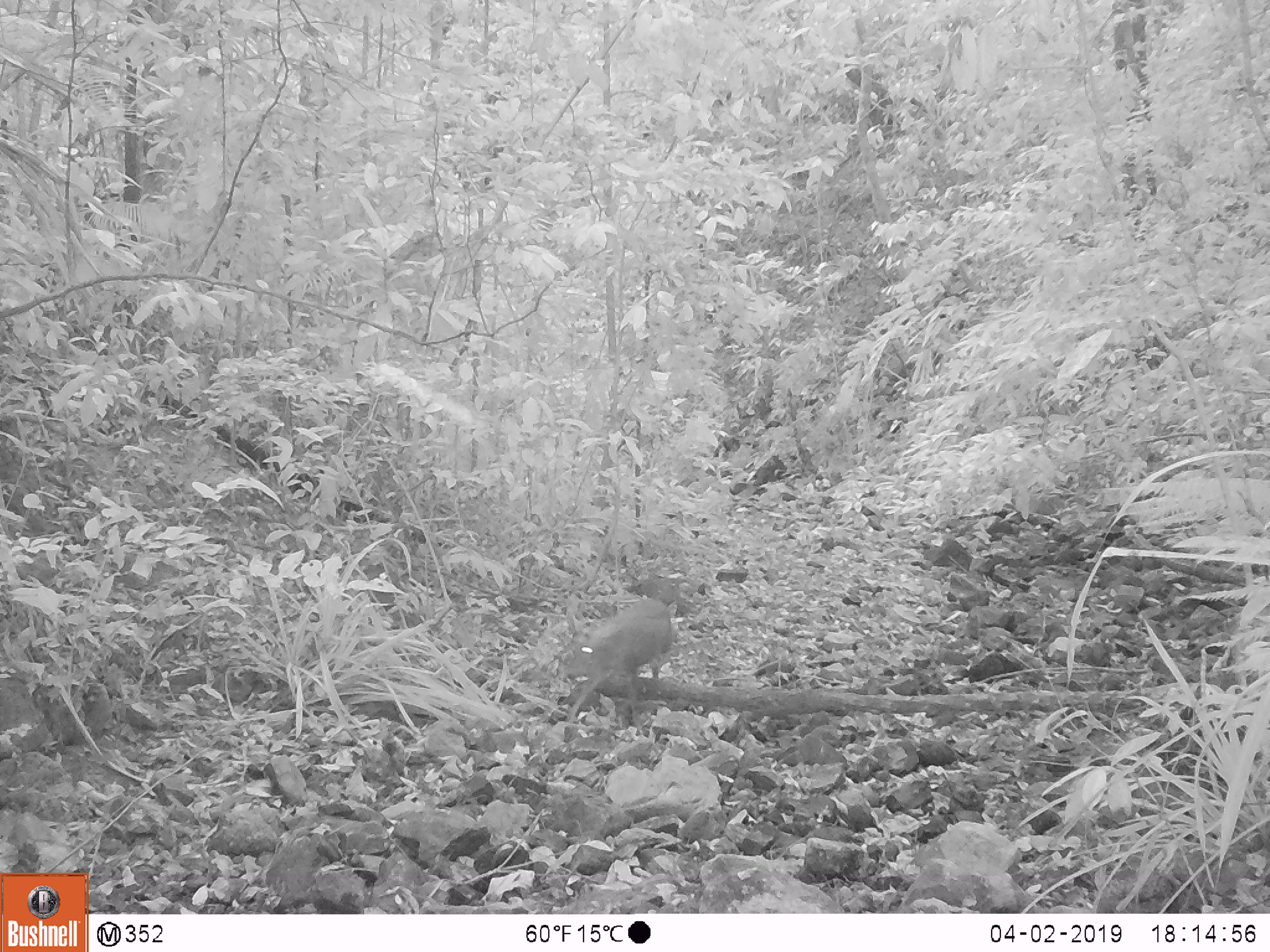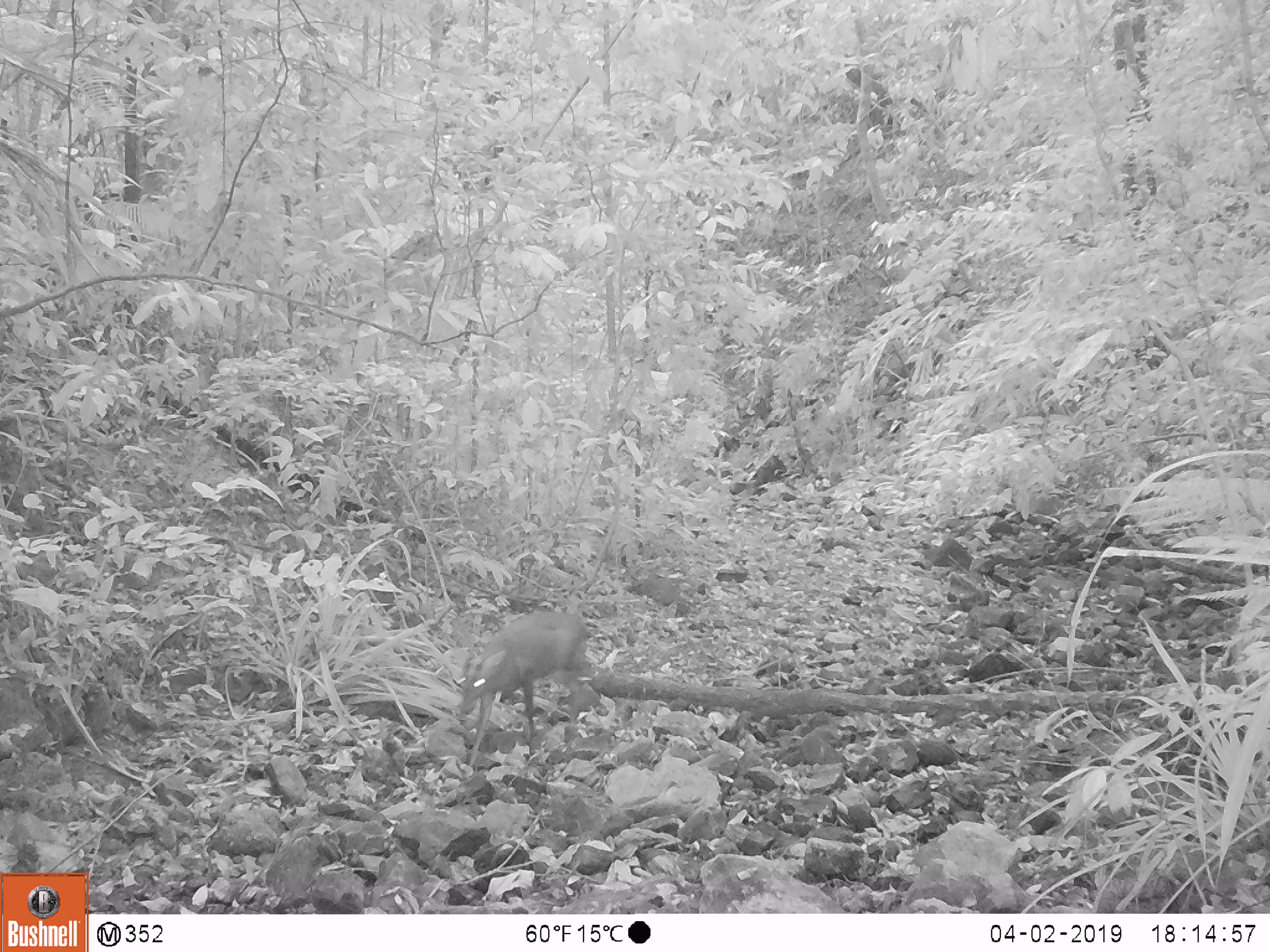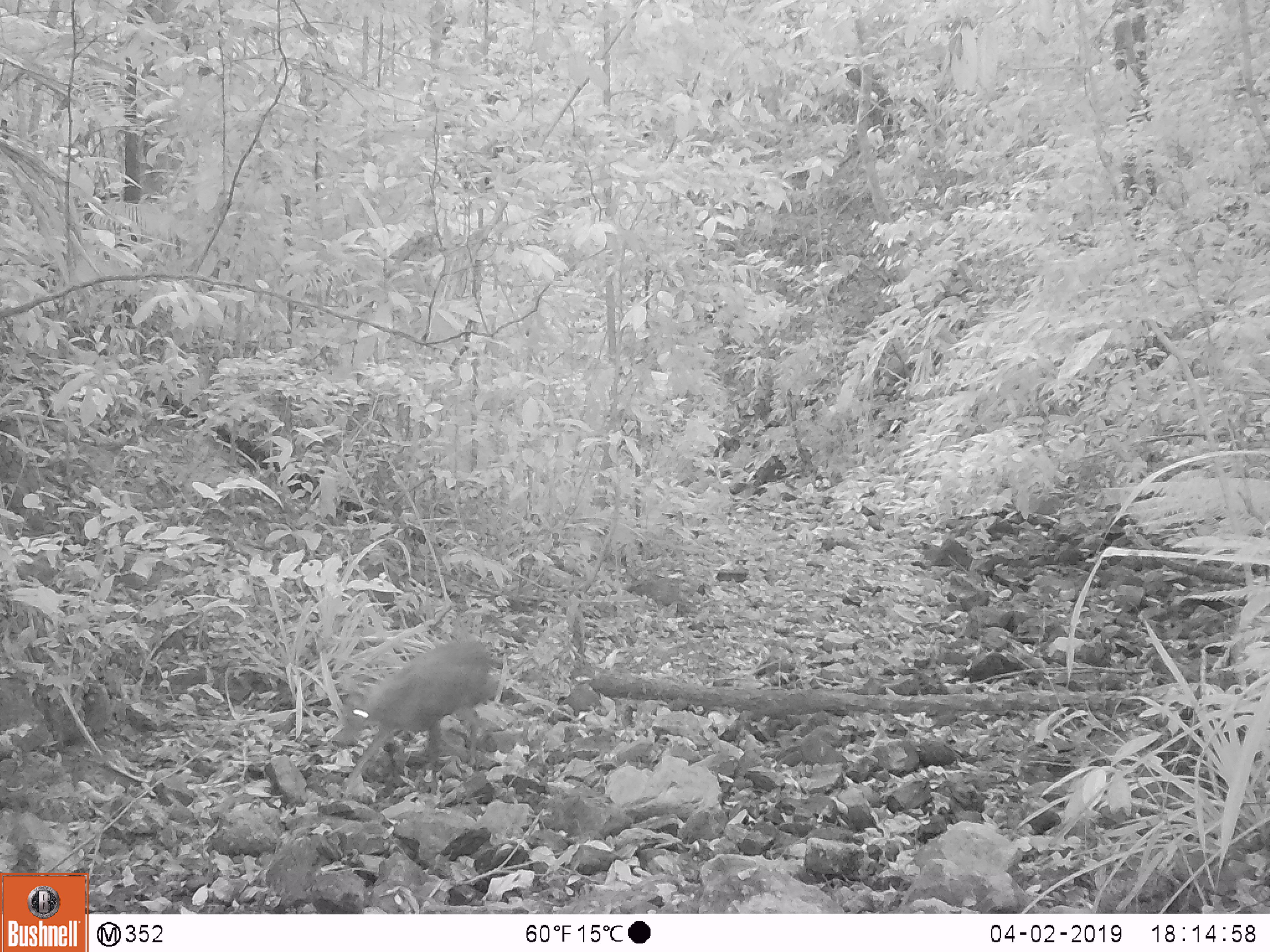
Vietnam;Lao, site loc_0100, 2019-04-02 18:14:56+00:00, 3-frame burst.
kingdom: Animalia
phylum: Chordata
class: Mammalia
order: Artiodactyla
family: Cervidae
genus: Muntiacus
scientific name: Muntiacus rooseveltorum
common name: roosevelt's muntjac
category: roosevelts muntjac group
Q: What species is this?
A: Roosevelts muntjac group (roosevelt's muntjac) (Muntiacus rooseveltorum).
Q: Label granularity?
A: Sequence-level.